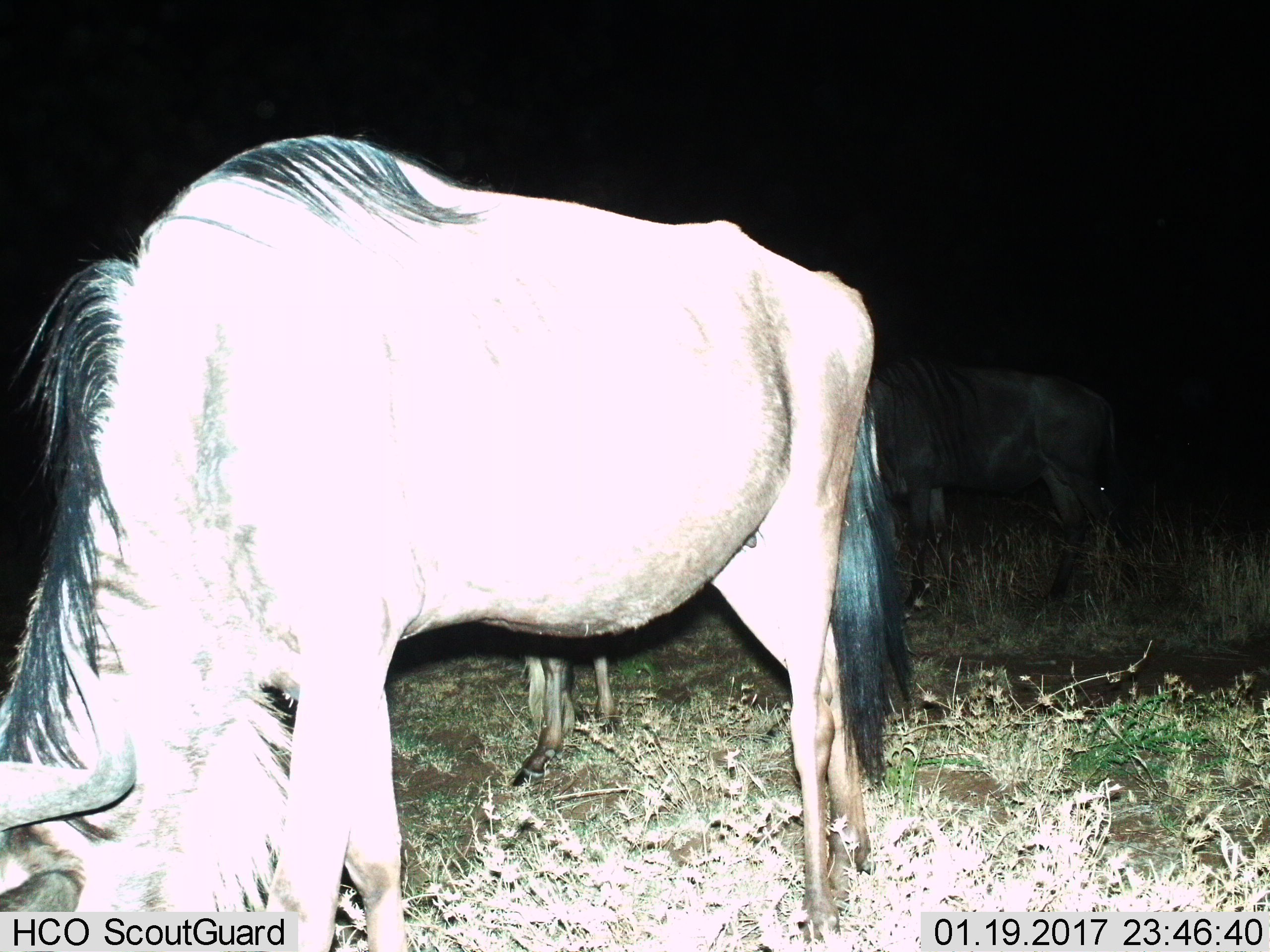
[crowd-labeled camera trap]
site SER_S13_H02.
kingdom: Animalia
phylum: Chordata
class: Mammalia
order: Artiodactyla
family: Bovidae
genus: Connochaetes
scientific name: Connochaetes taurinus taurinus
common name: blue wildebeest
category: wildebeestblue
Wildebeestblue (blue wildebeest) (Connochaetes taurinus taurinus), count 3. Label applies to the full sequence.